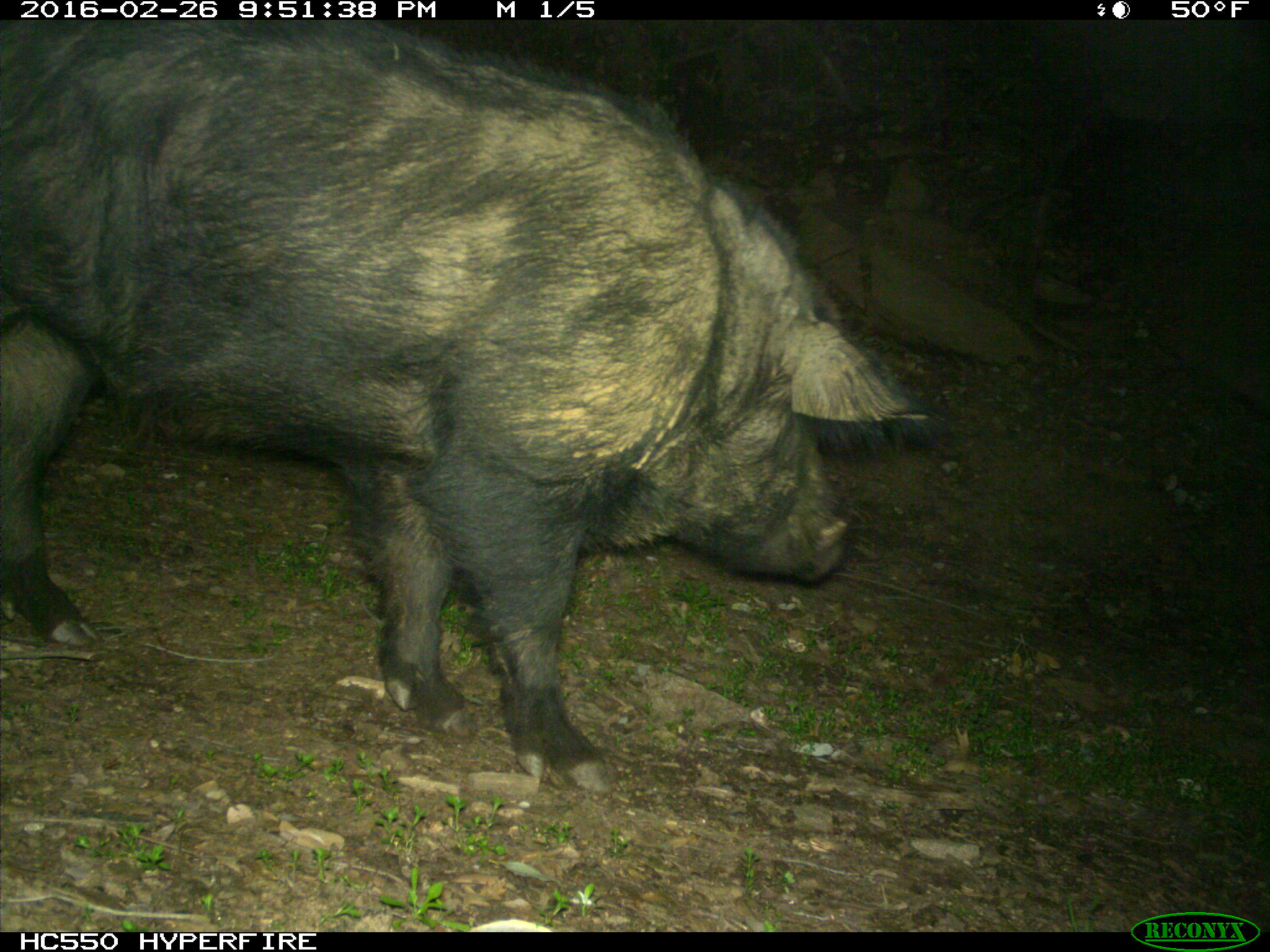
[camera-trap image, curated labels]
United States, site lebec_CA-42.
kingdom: Animalia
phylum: Chordata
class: Mammalia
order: Artiodactyla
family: Suidae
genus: Sus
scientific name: Sus scrofa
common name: wild boar